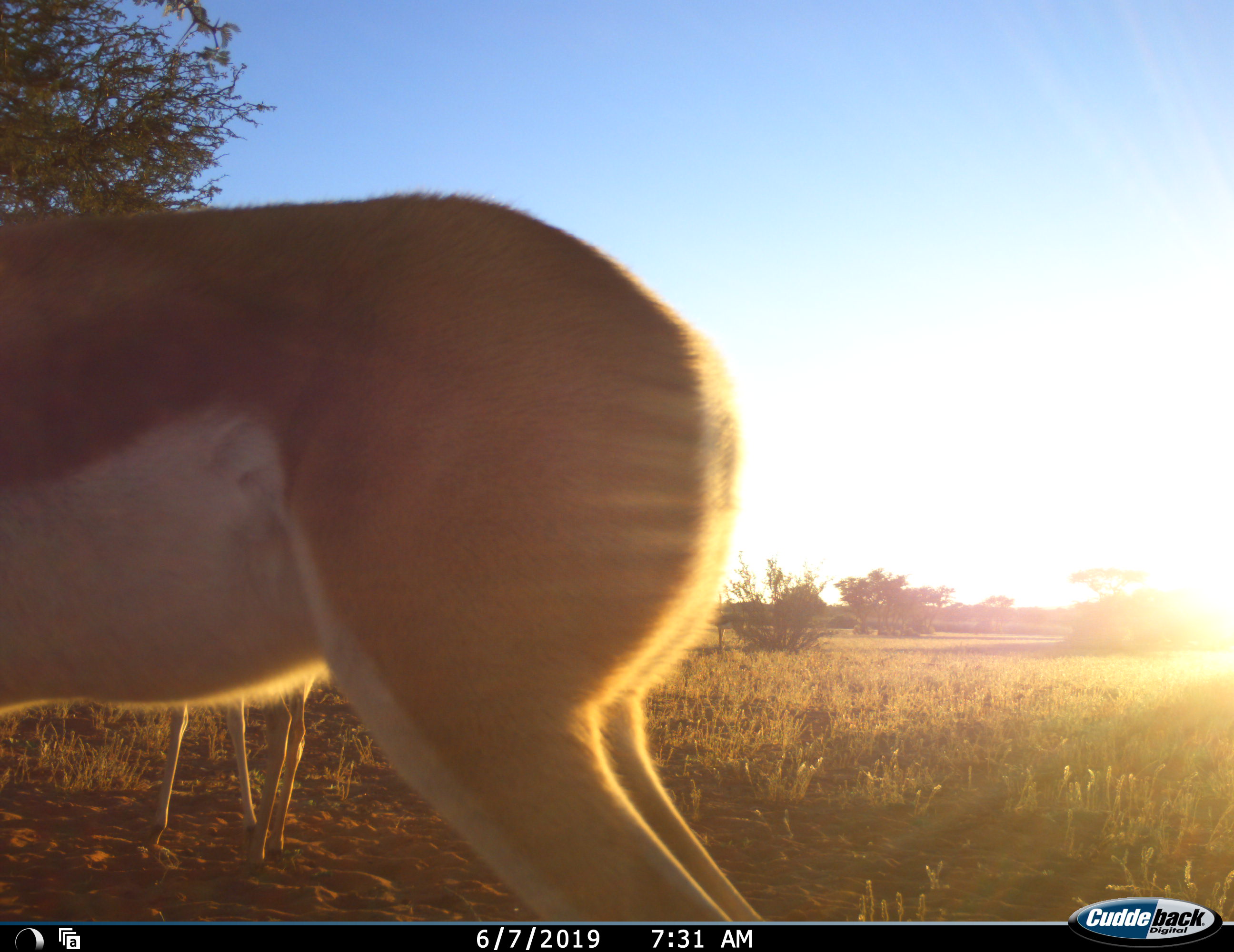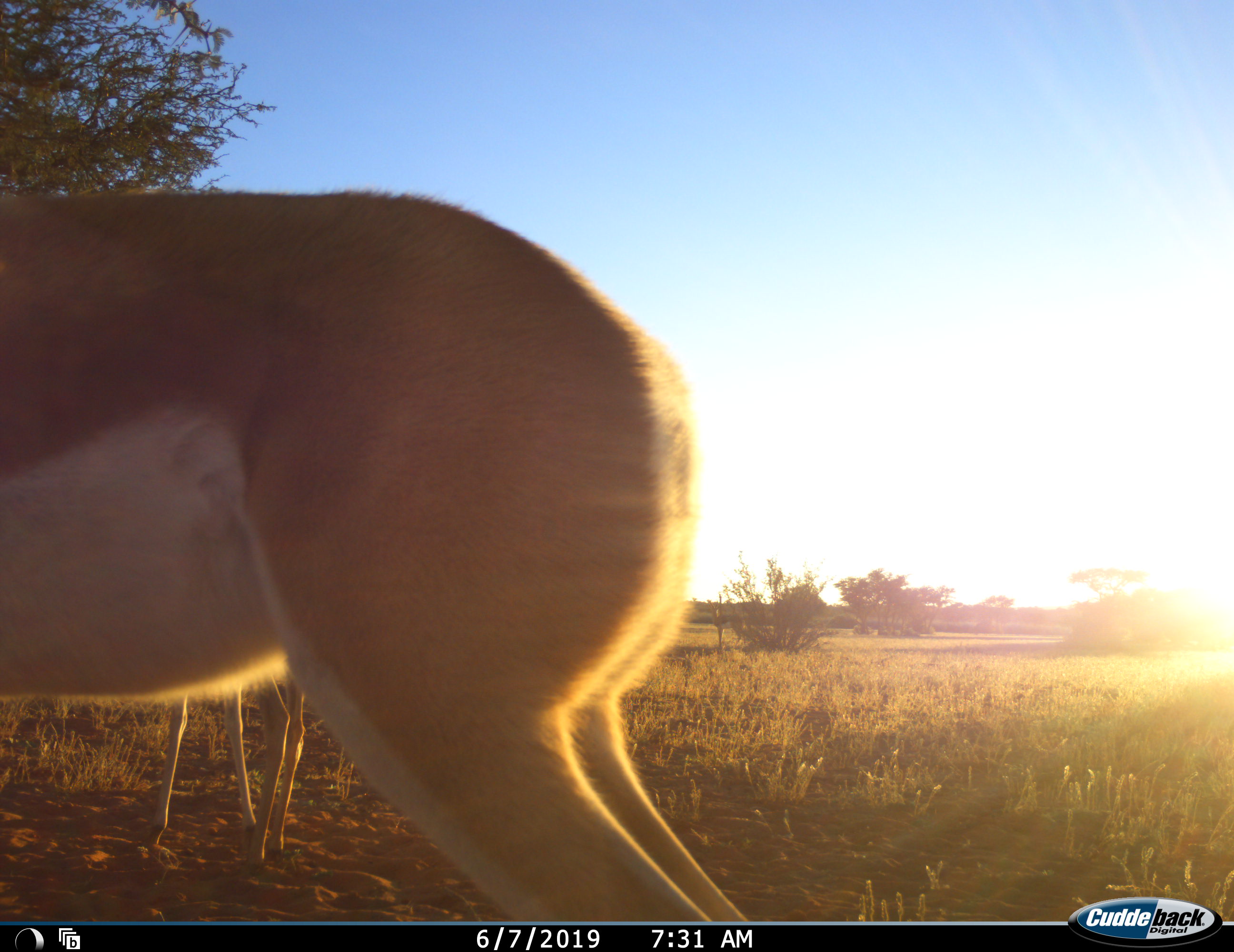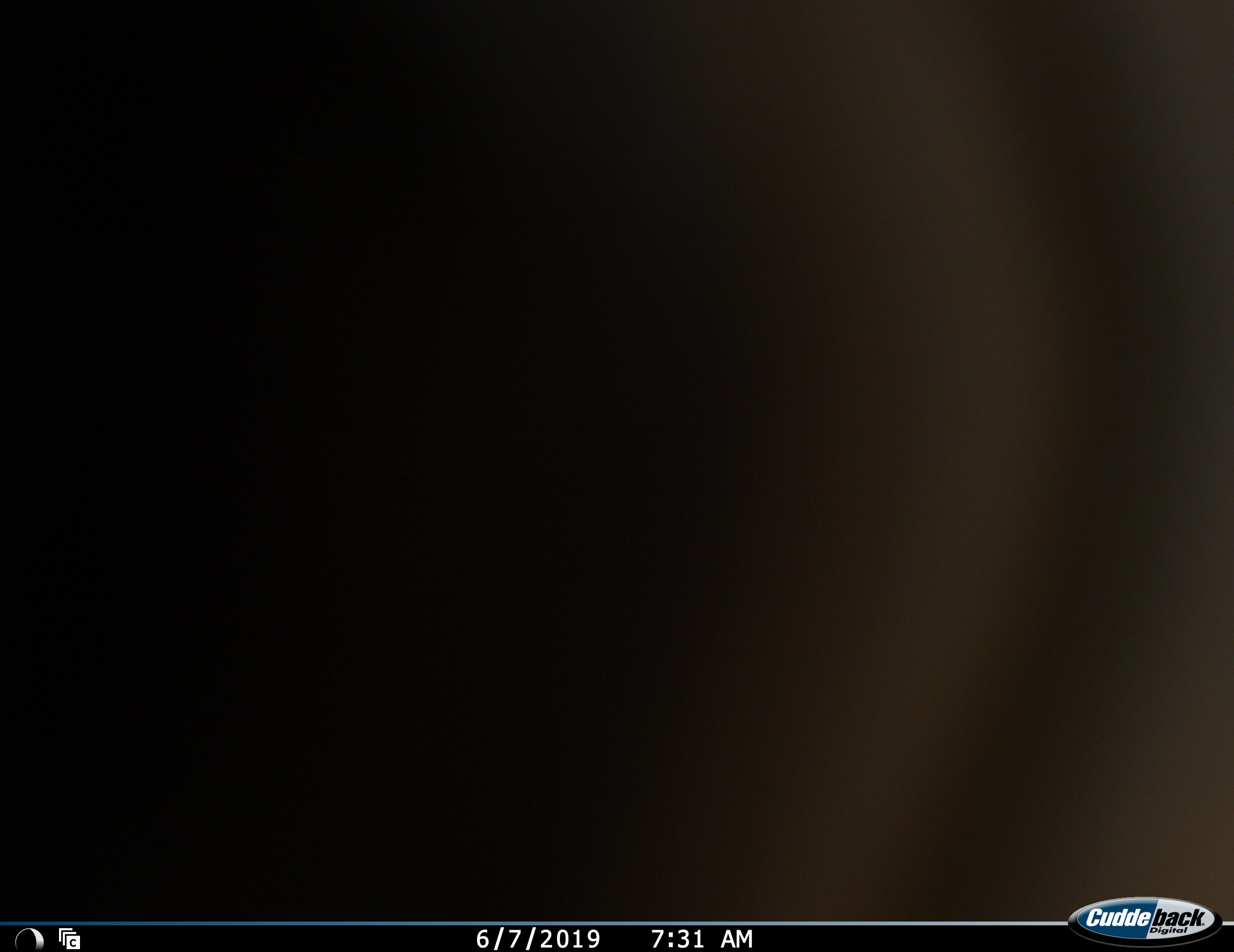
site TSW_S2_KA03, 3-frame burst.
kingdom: Animalia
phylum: Chordata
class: Mammalia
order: Artiodactyla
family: Bovidae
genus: Aepyceros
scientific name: Aepyceros melampus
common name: impala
Impala (Aepyceros melampus), count 2. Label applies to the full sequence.